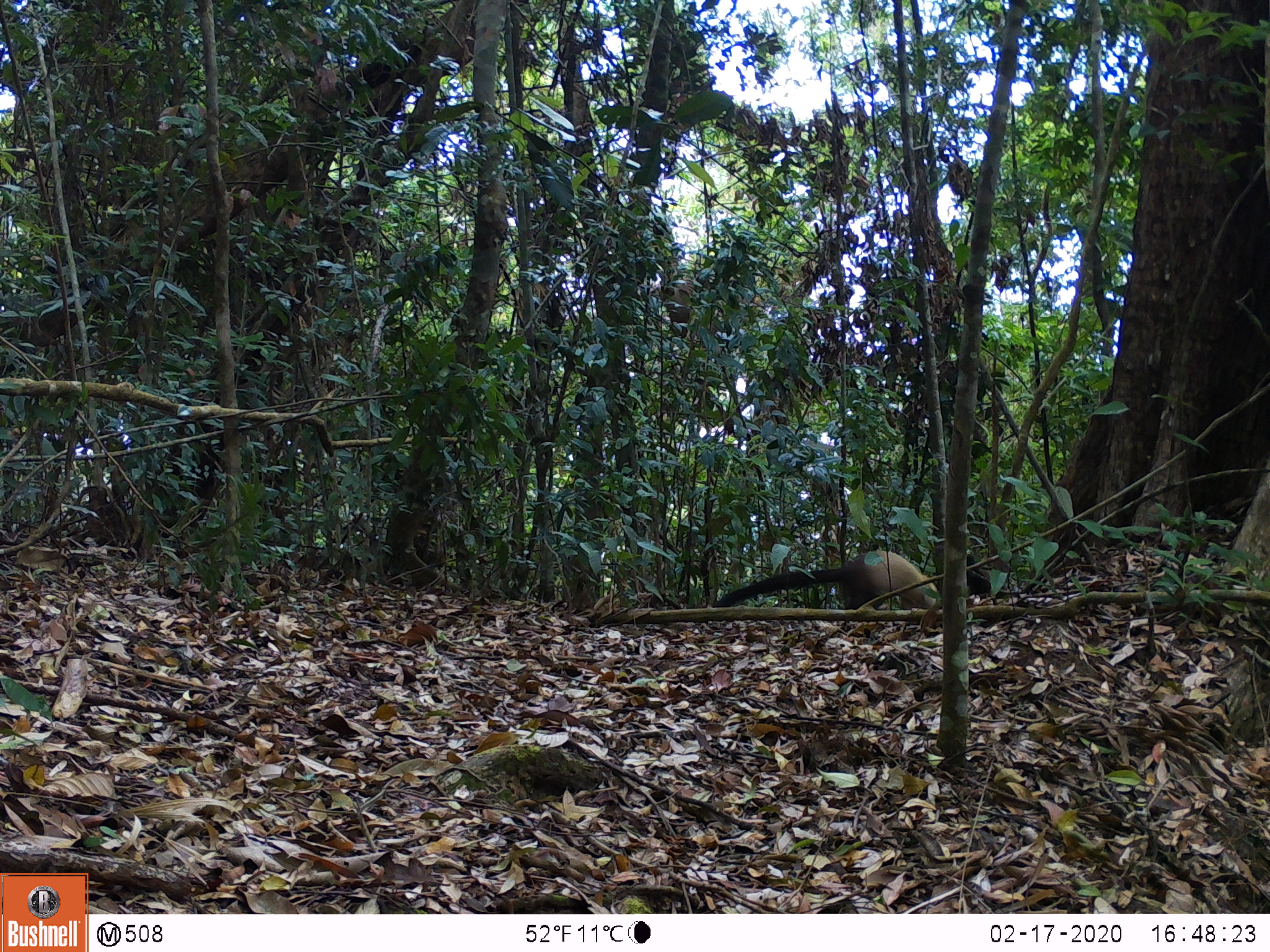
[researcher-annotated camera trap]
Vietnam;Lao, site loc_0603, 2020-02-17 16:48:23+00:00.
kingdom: Animalia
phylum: Chordata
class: Mammalia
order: Carnivora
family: Mustelidae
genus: Martes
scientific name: Martes flavigula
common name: yellow-throated marten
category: yellow throated marten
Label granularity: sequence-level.